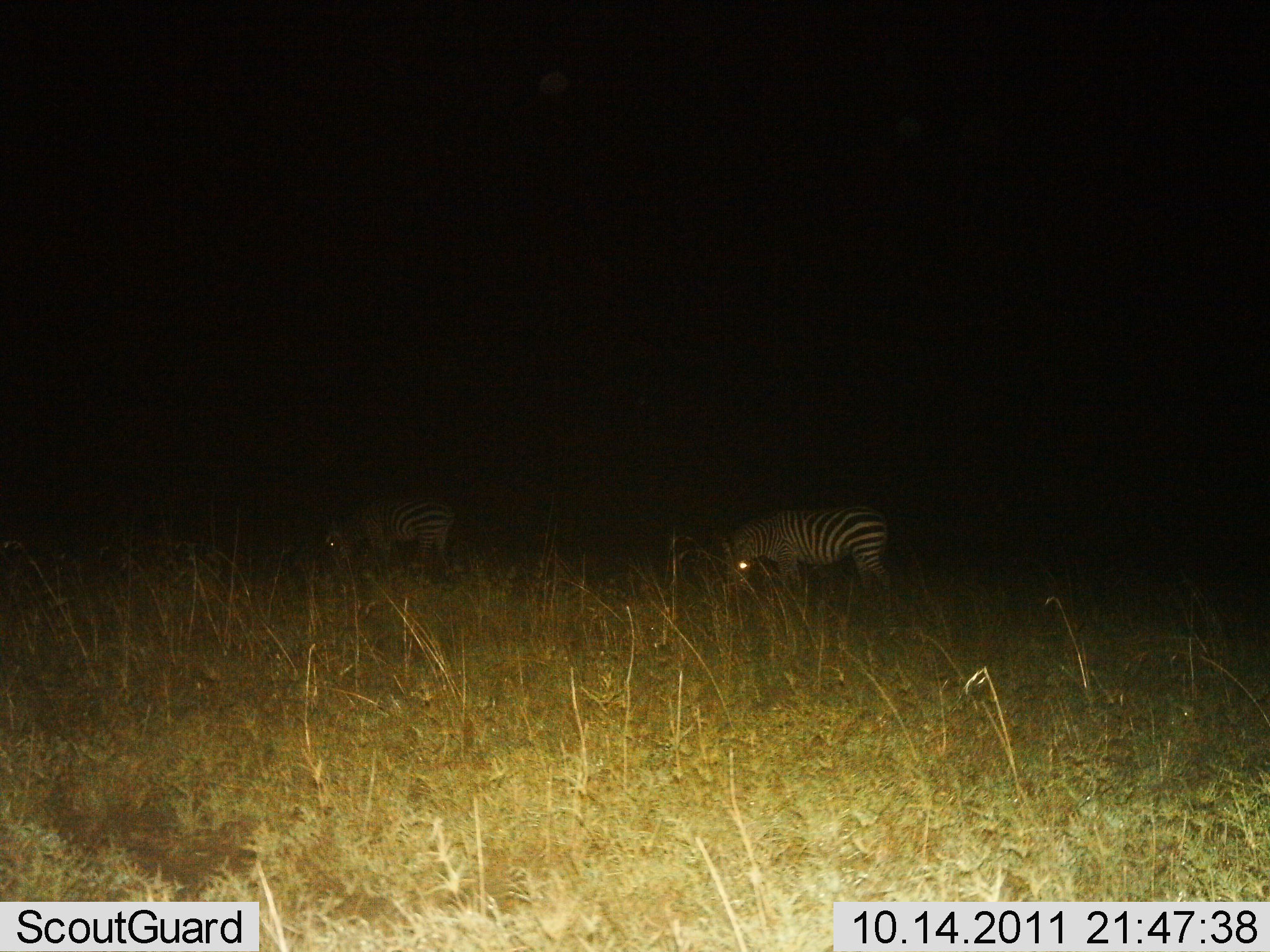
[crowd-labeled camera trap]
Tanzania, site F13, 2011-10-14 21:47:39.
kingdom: Animalia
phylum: Chordata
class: Mammalia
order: Perissodactyla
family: Equidae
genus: Equus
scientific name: Equus quagga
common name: plains zebra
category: zebra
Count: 2.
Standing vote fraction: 25%.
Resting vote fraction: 0%.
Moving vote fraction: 0%.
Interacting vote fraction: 0%.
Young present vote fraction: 0%.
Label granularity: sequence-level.